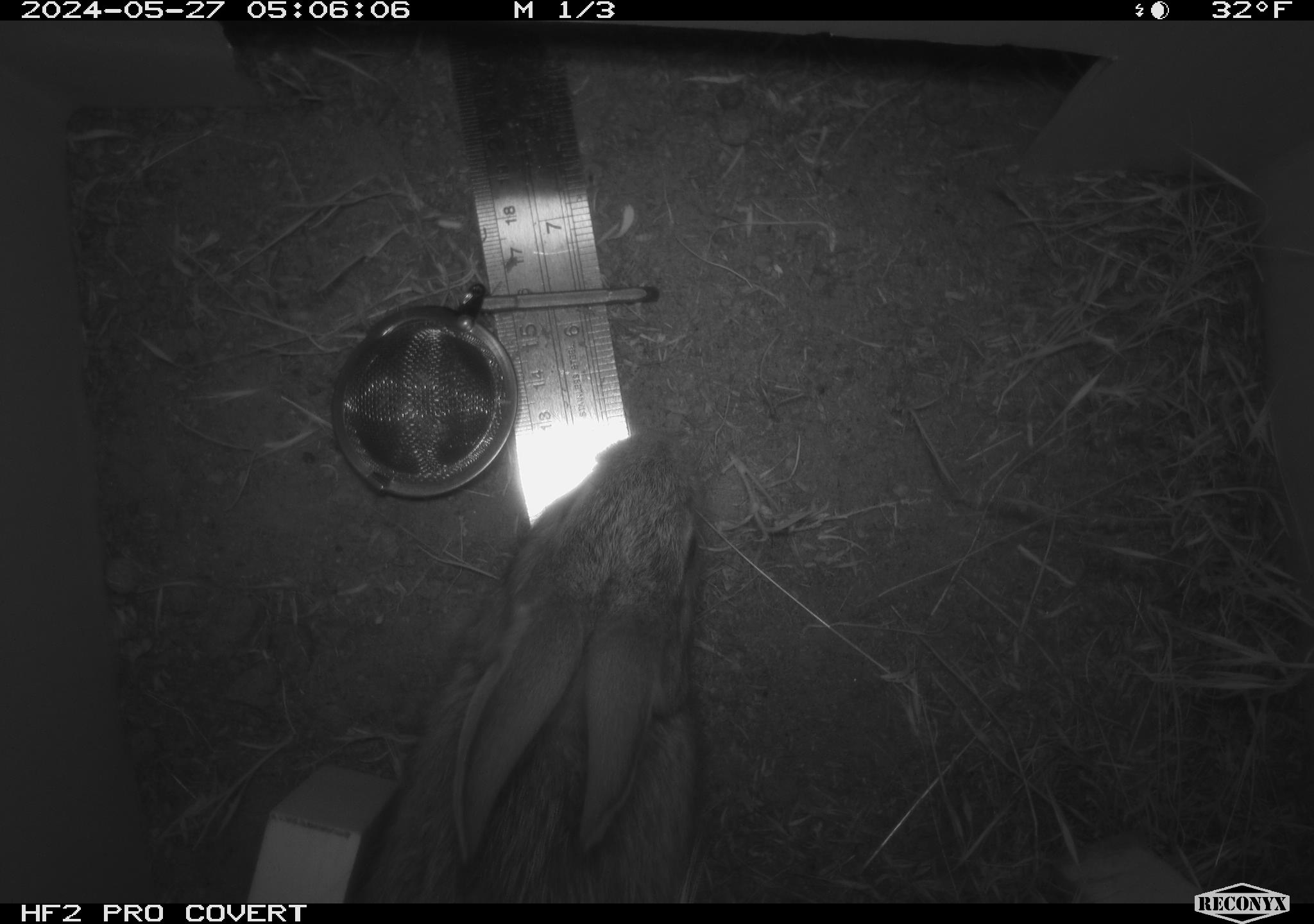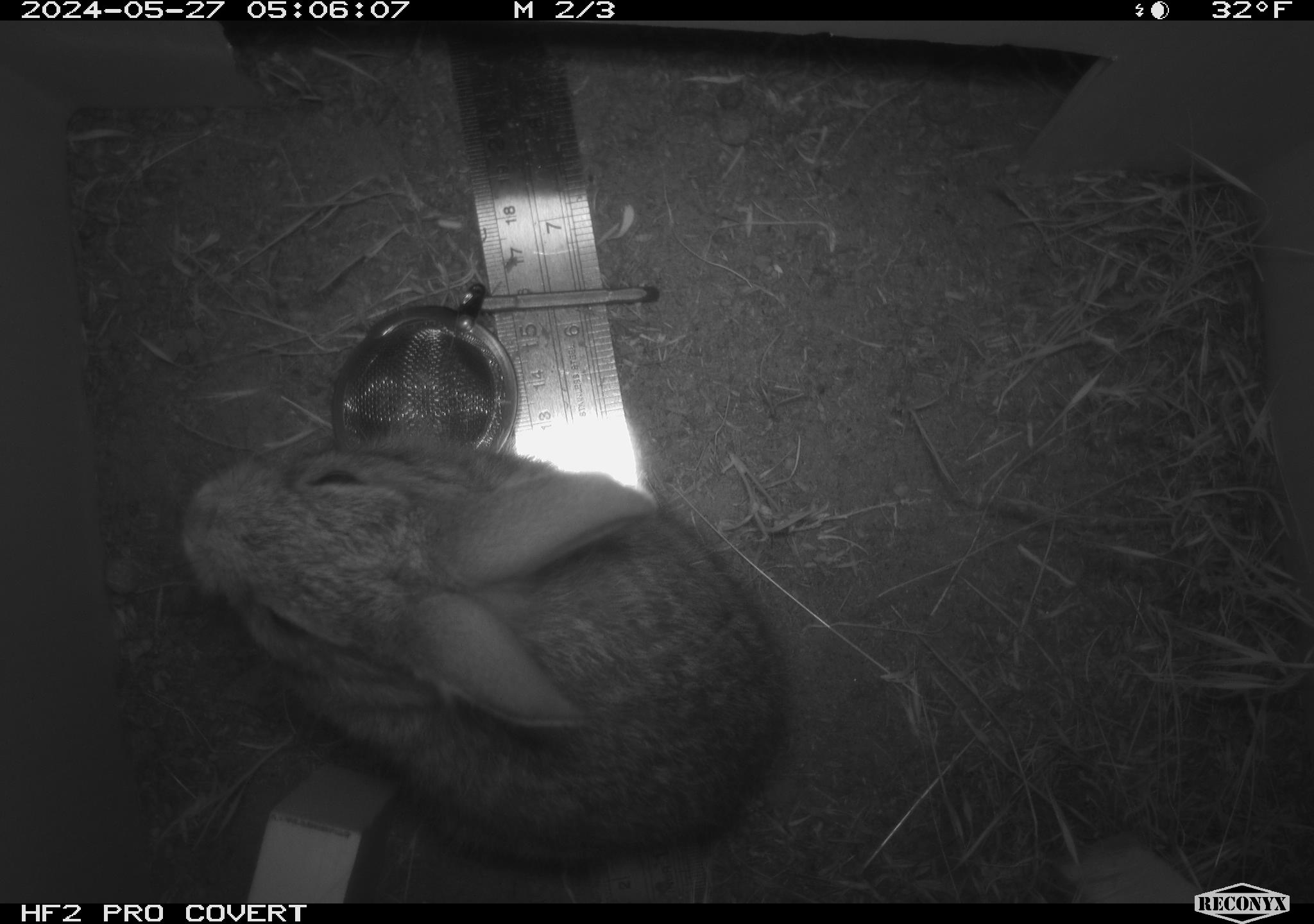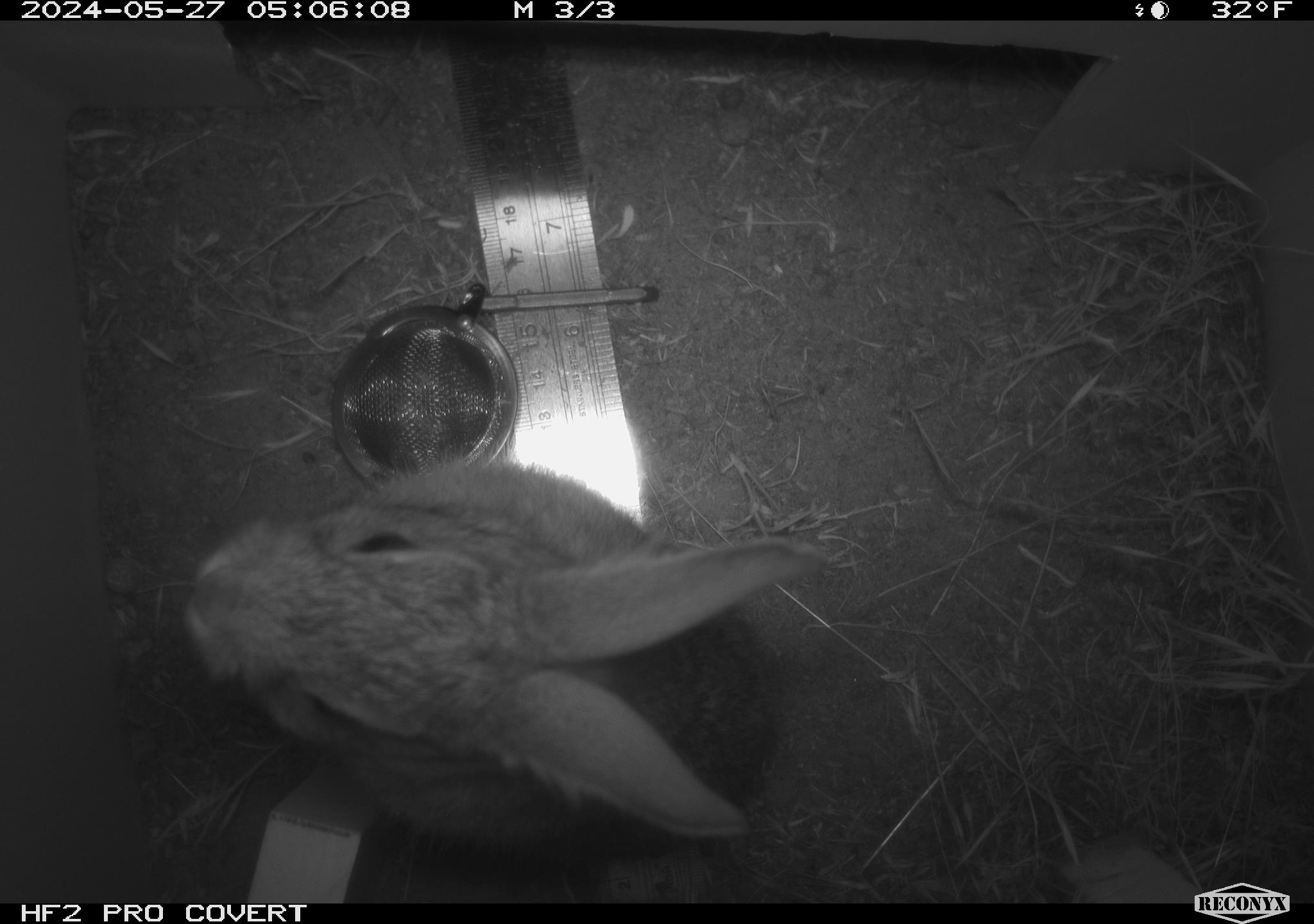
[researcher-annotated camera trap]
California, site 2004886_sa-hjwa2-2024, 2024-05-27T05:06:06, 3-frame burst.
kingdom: Animalia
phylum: Chordata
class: Mammalia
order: Lagomorpha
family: Leporidae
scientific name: Leporidae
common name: rabbit or hare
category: rabbit and hare family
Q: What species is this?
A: Rabbit and hare family (rabbit or hare) (Leporidae).